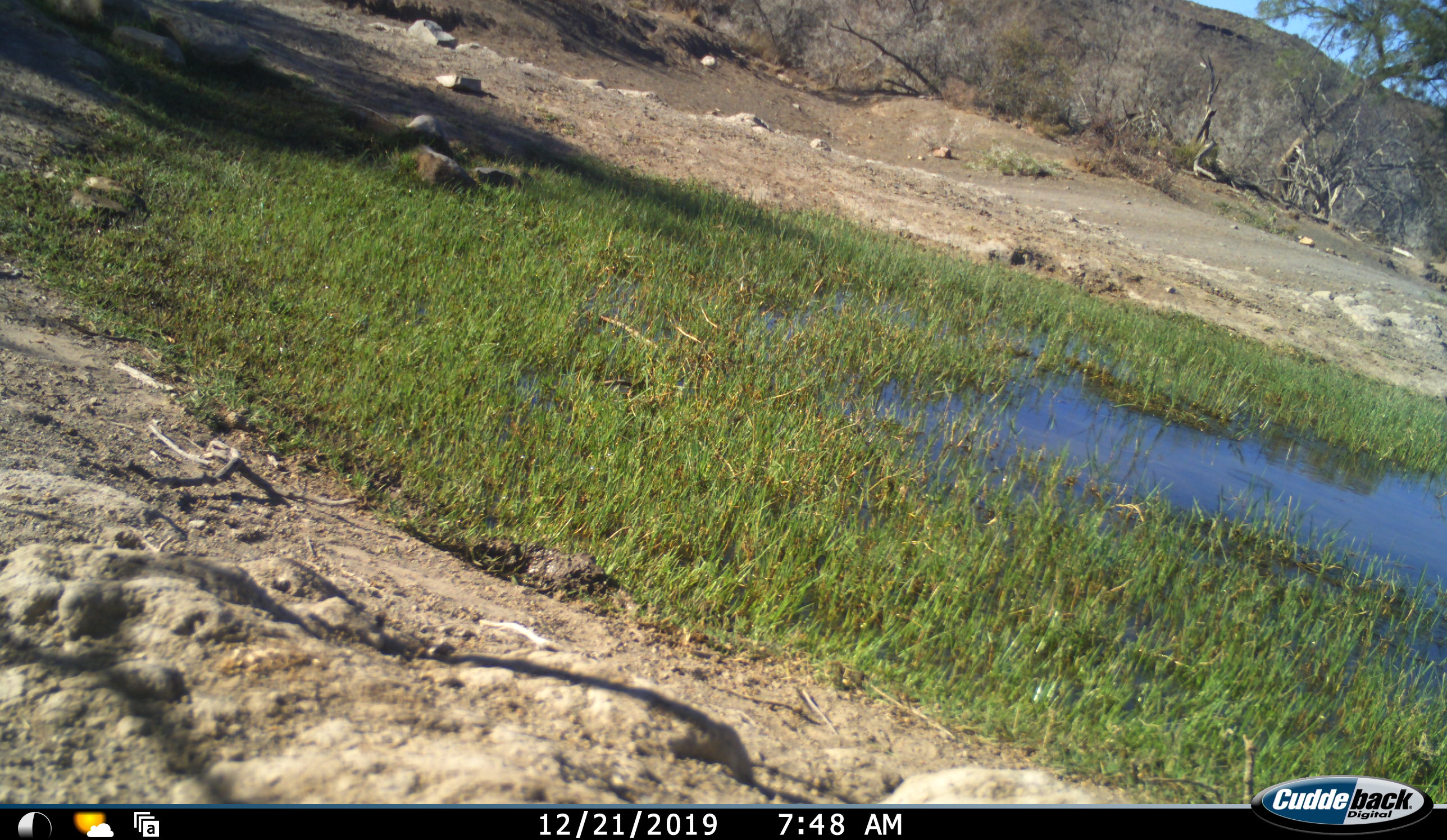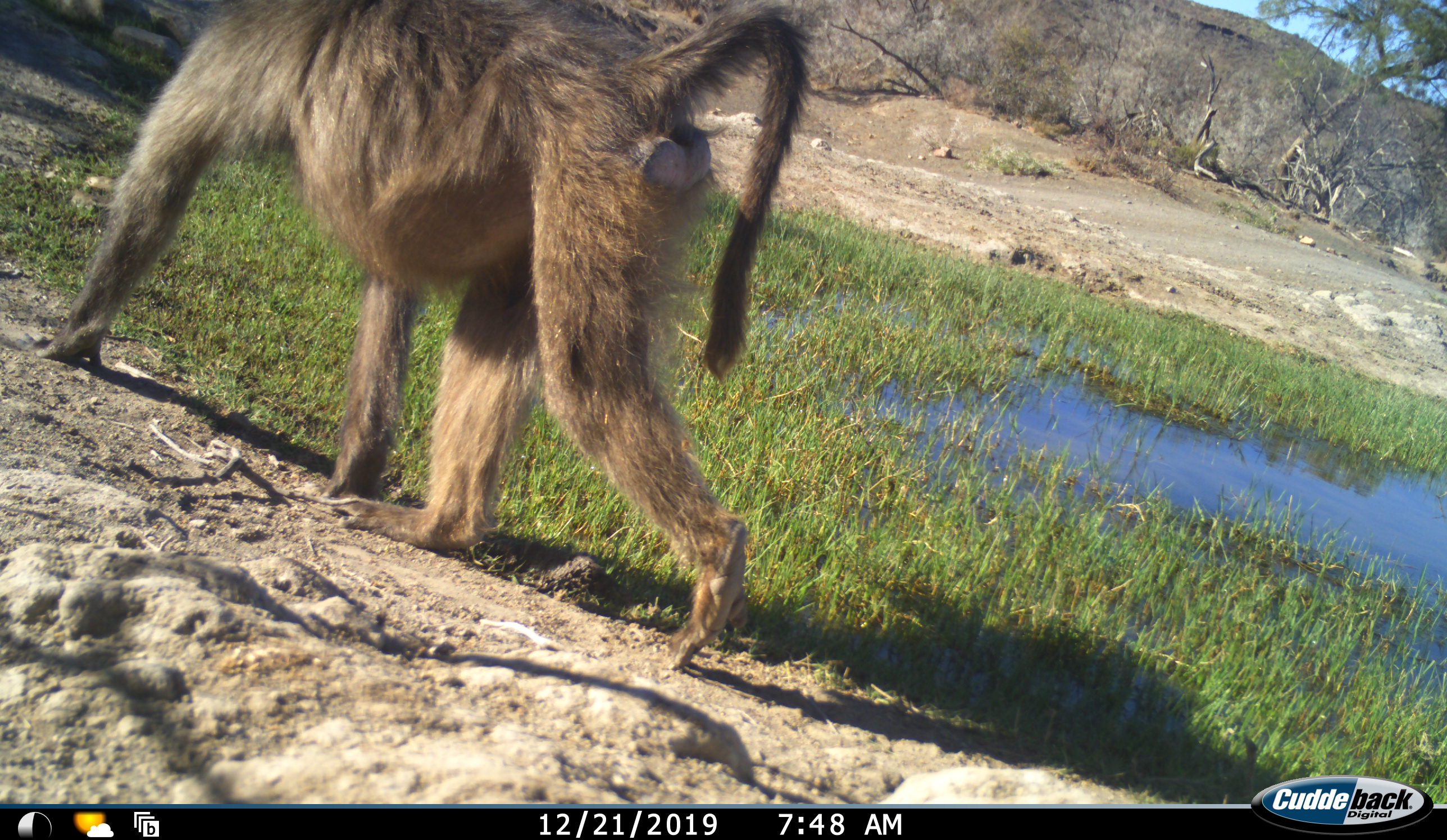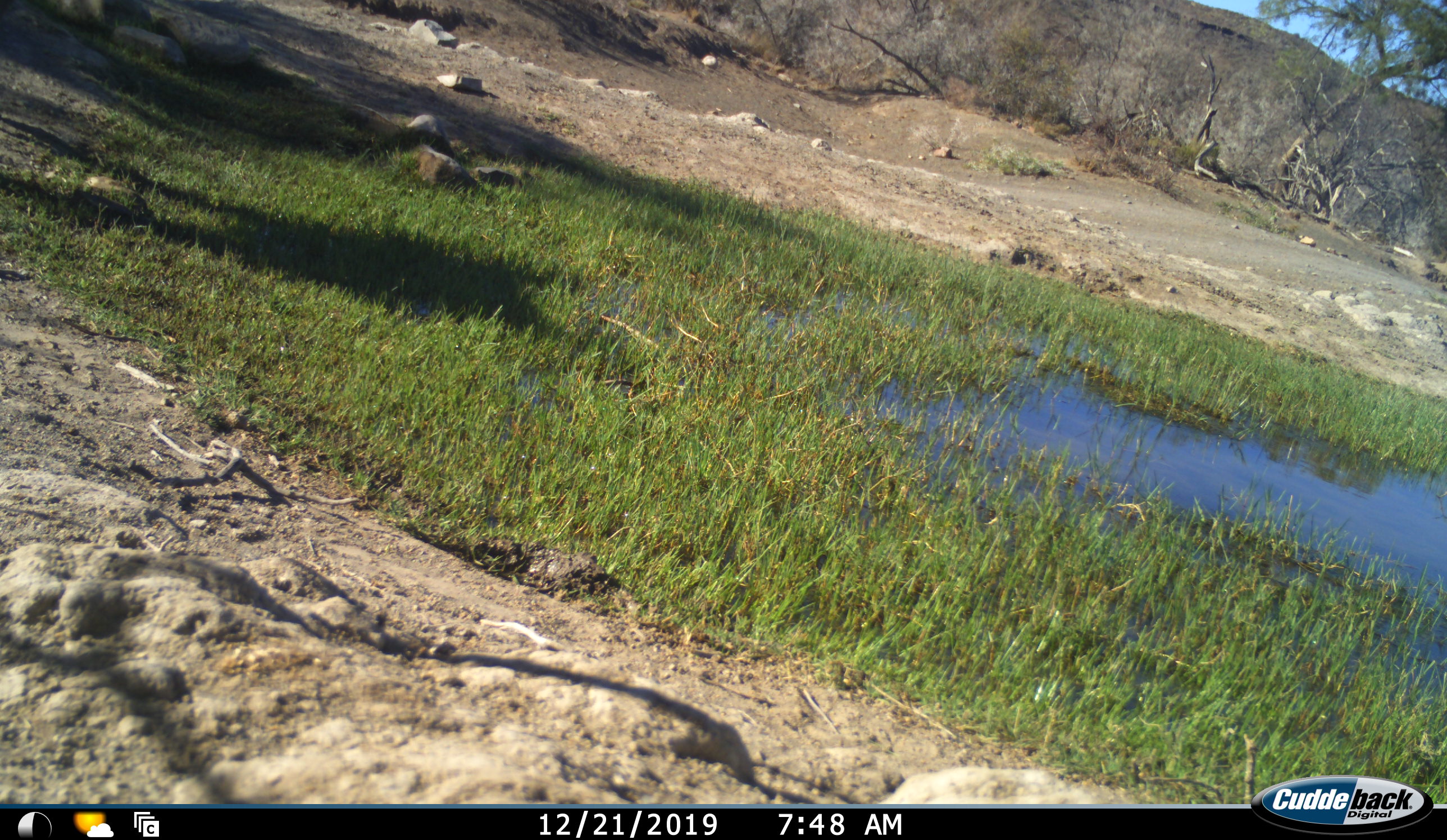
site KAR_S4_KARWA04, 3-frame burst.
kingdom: Animalia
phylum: Chordata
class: Mammalia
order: Primates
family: Cercopithecidae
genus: Papio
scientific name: Papio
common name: baboon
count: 1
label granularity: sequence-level